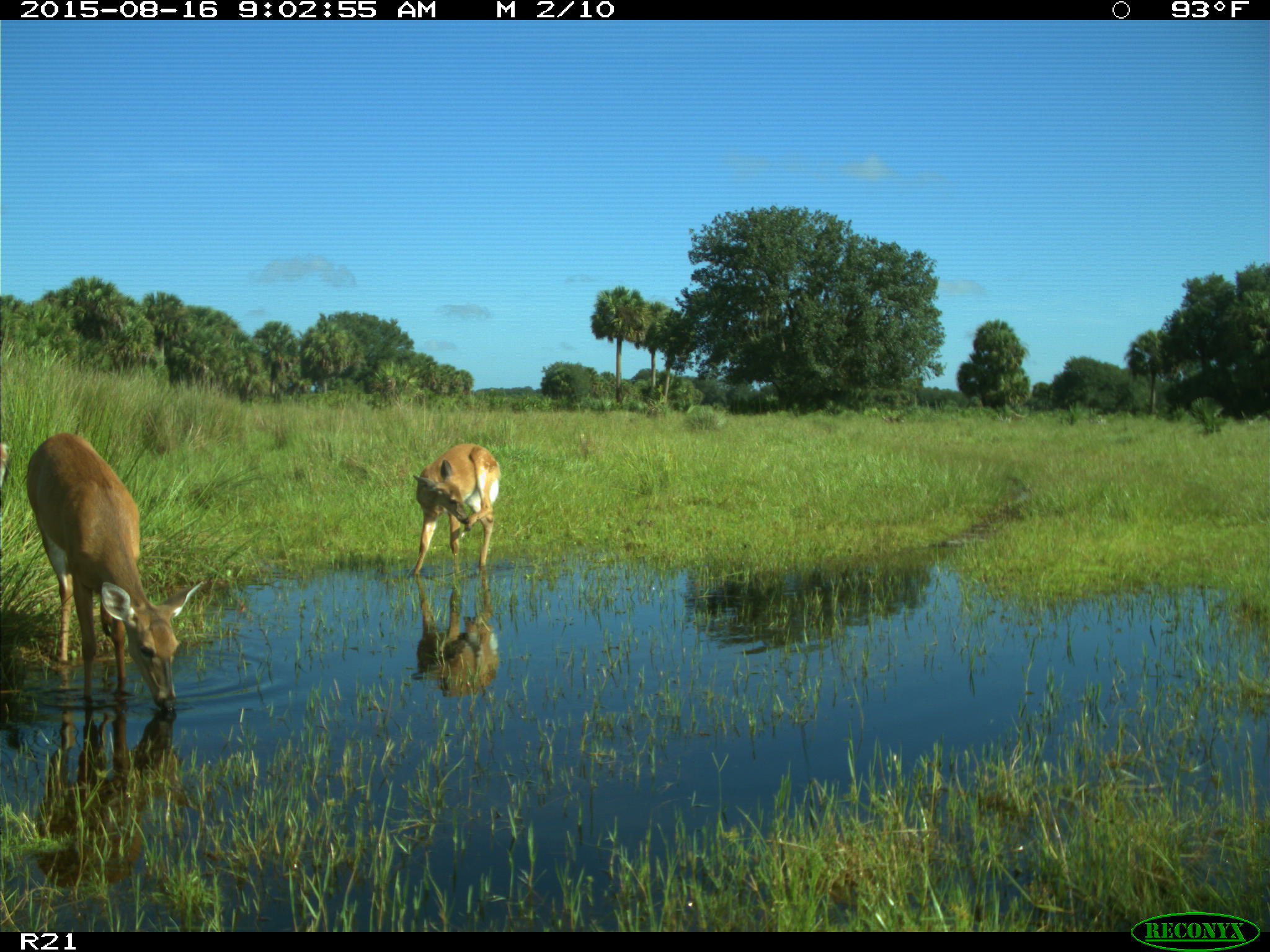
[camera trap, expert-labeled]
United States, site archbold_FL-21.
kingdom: Animalia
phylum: Chordata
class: Mammalia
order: Artiodactyla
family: Cervidae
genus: Odocoileus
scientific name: Odocoileus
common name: deer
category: unidentified deer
Unidentified deer (deer) (Odocoileus).